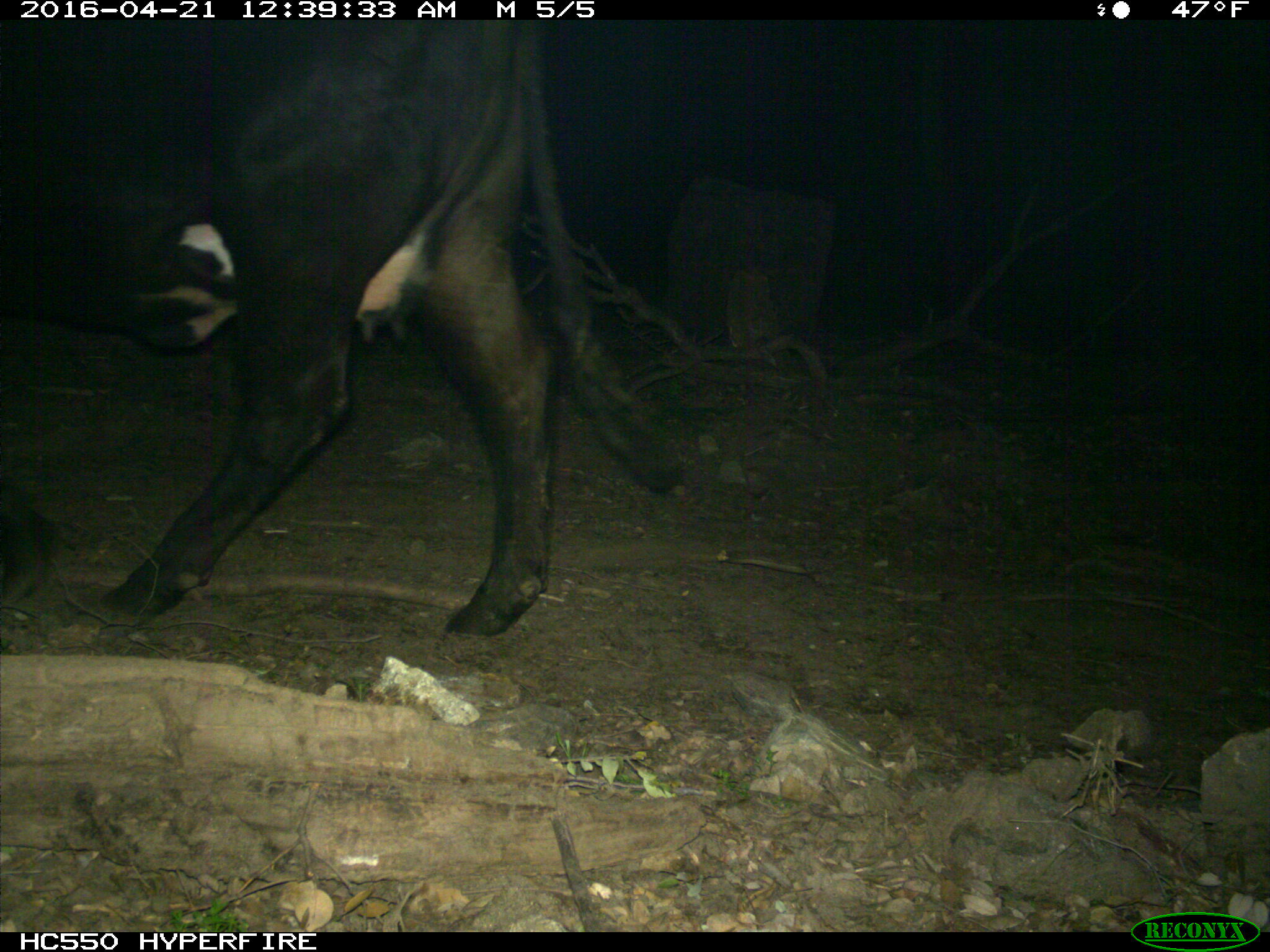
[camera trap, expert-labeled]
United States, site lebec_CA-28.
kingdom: Animalia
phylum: Chordata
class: Mammalia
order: Artiodactyla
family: Bovidae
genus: Bos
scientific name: Bos taurus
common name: domestic cow